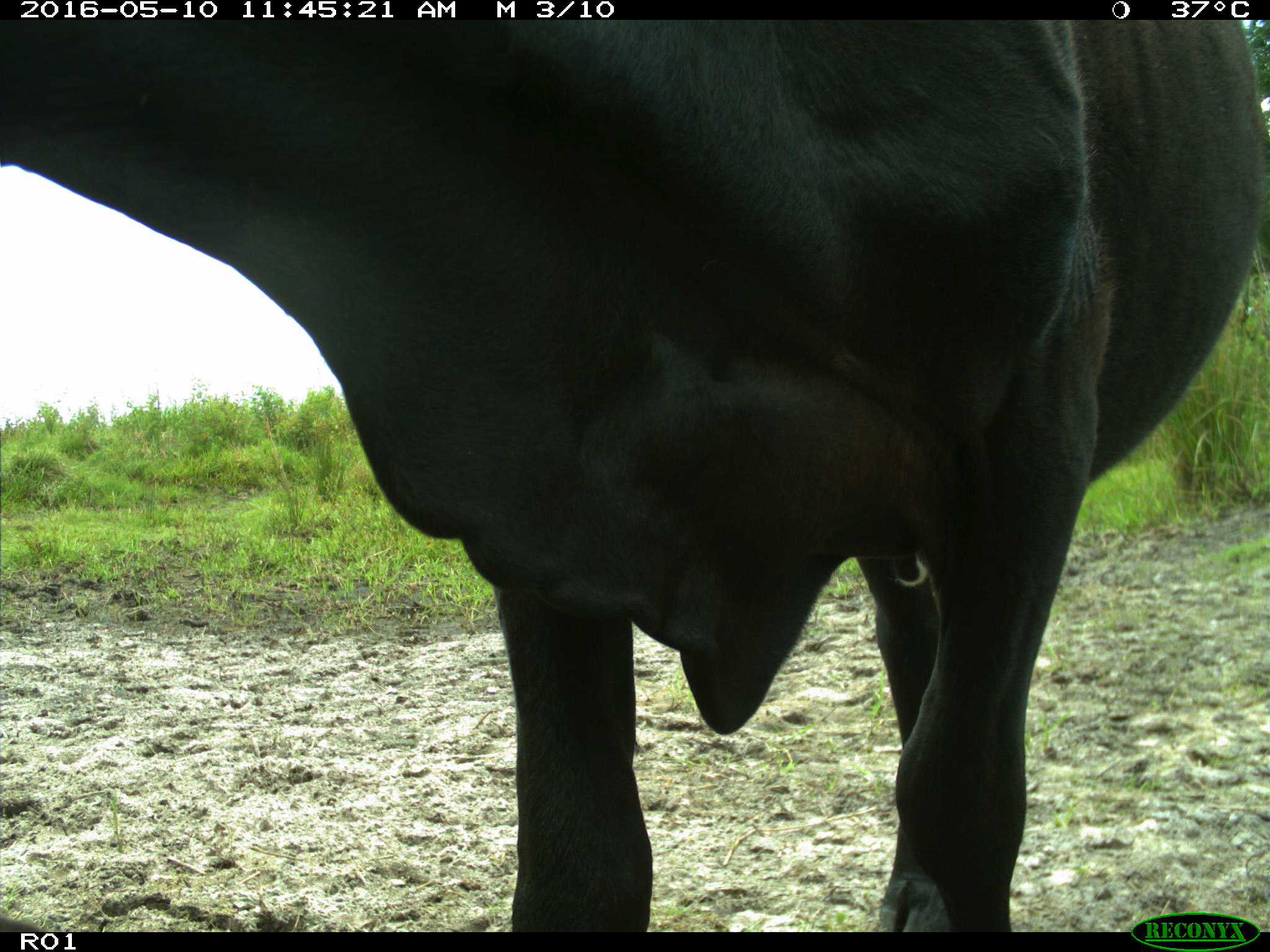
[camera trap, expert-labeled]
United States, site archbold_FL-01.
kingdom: Animalia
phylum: Chordata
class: Mammalia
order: Artiodactyla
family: Bovidae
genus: Bos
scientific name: Bos taurus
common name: domestic cow